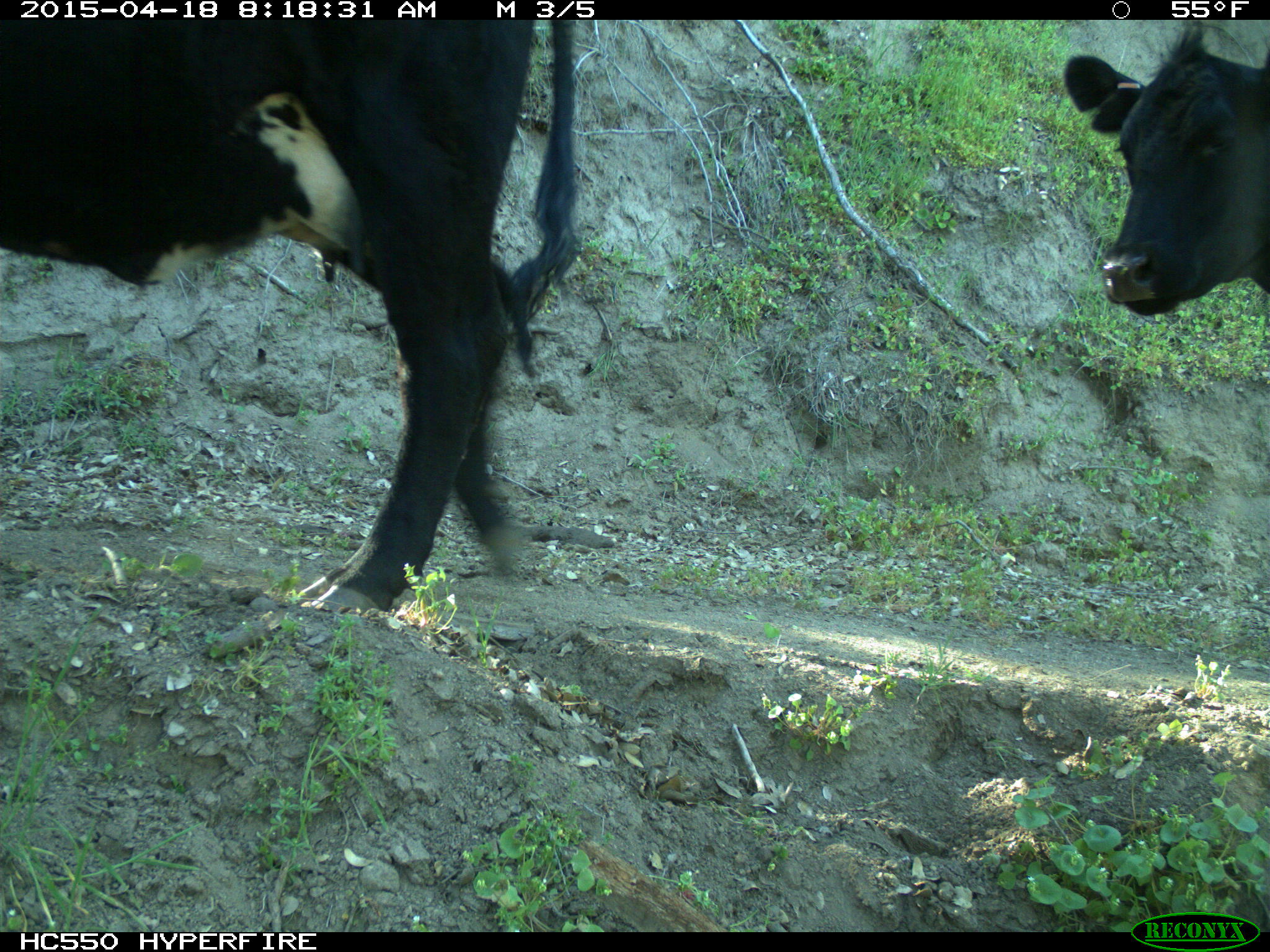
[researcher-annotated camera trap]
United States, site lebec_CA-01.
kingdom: Animalia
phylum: Chordata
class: Mammalia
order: Artiodactyla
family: Bovidae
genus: Bos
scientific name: Bos taurus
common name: domestic cow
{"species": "Bos taurus (domestic cow)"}